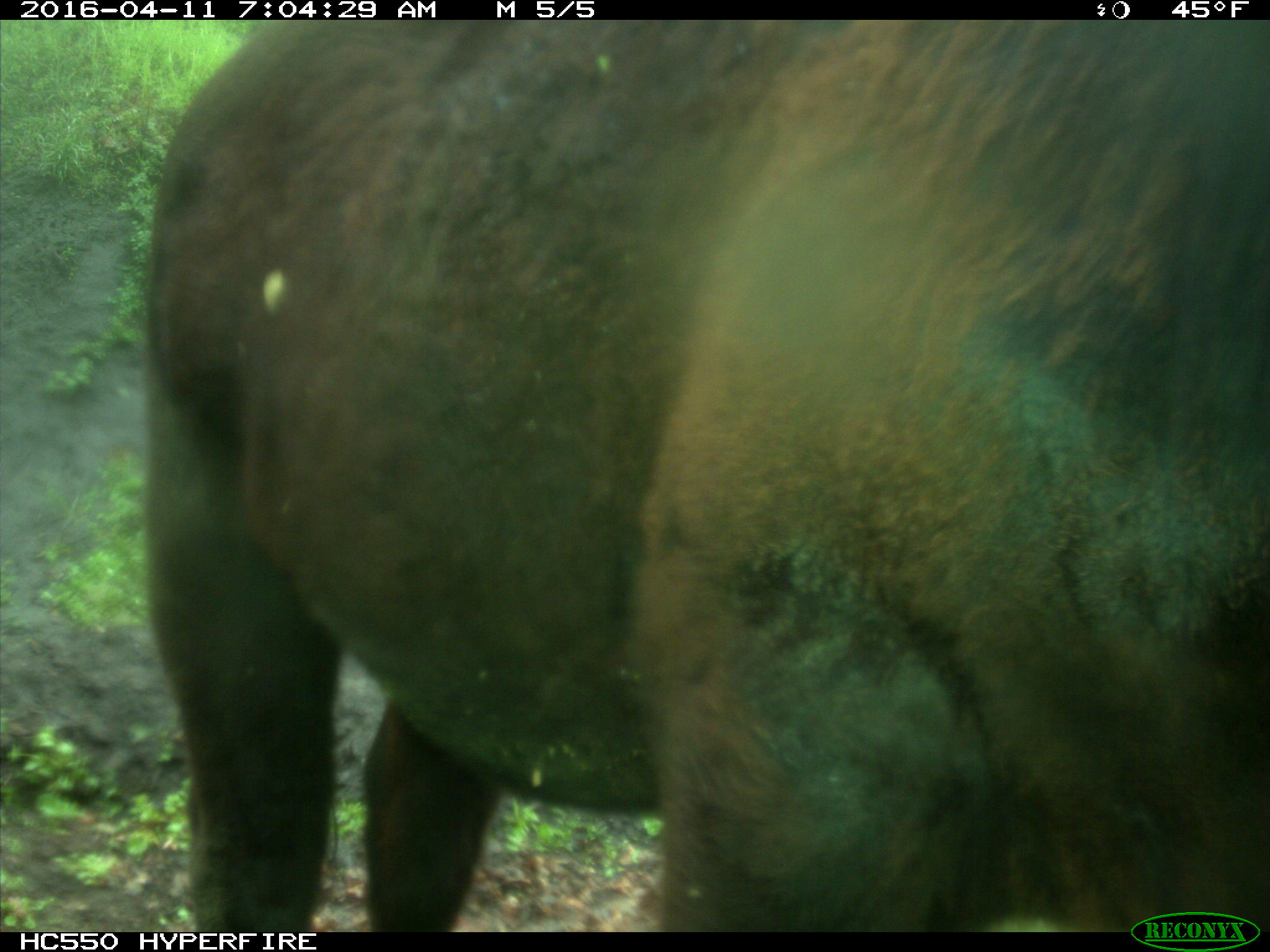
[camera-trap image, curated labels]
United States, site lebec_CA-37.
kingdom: Animalia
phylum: Chordata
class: Mammalia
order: Artiodactyla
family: Bovidae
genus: Bos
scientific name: Bos taurus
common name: domestic cow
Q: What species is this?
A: Bos taurus (domestic cow).